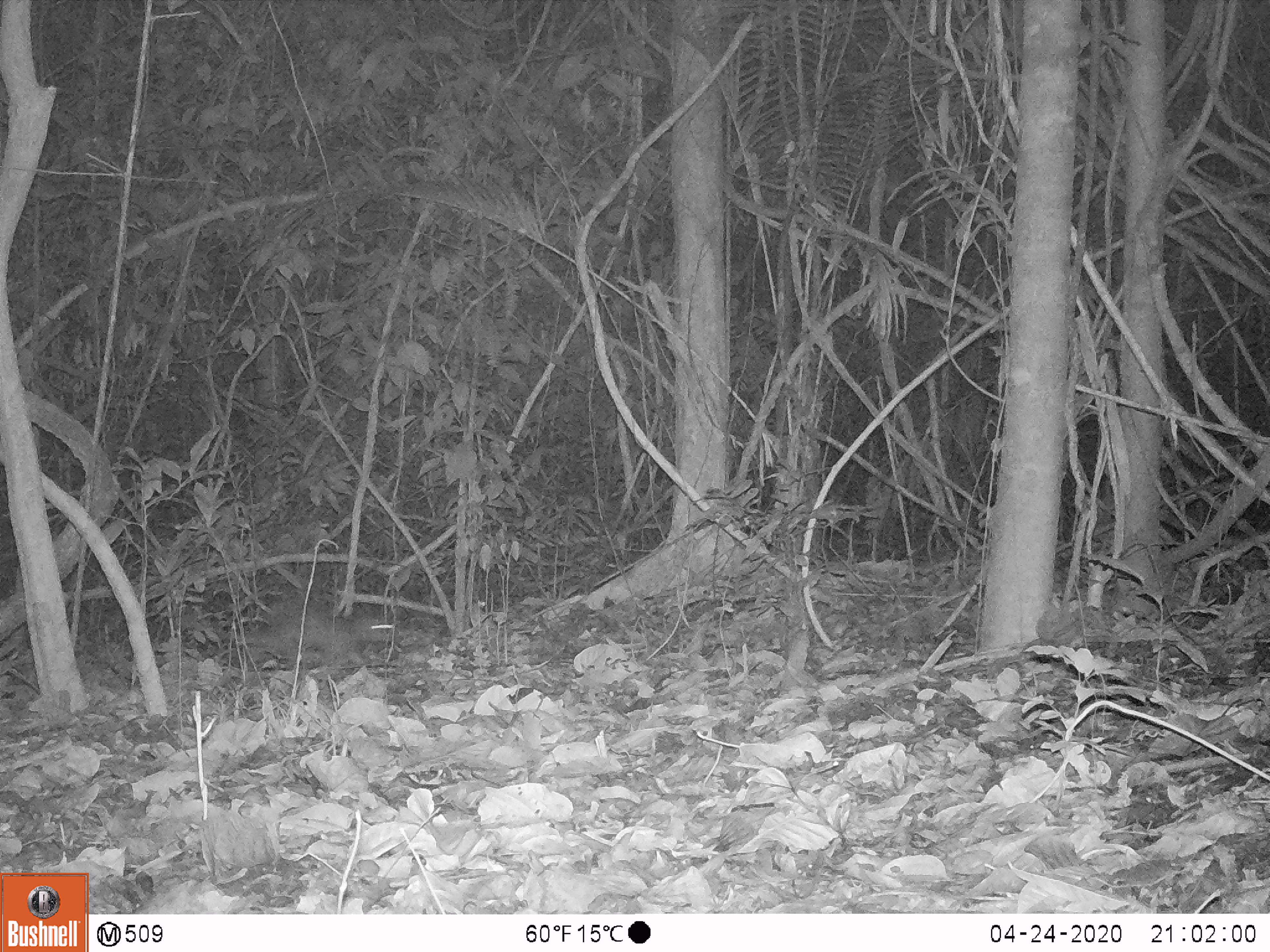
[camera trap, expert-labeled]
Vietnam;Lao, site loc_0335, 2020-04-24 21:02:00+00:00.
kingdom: Animalia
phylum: Chordata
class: Mammalia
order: Rodentia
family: Hystricidae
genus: Atherurus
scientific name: Atherurus macrourus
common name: asiatic brush-tailed porcupine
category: asiatic brush tailed porcupine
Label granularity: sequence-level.